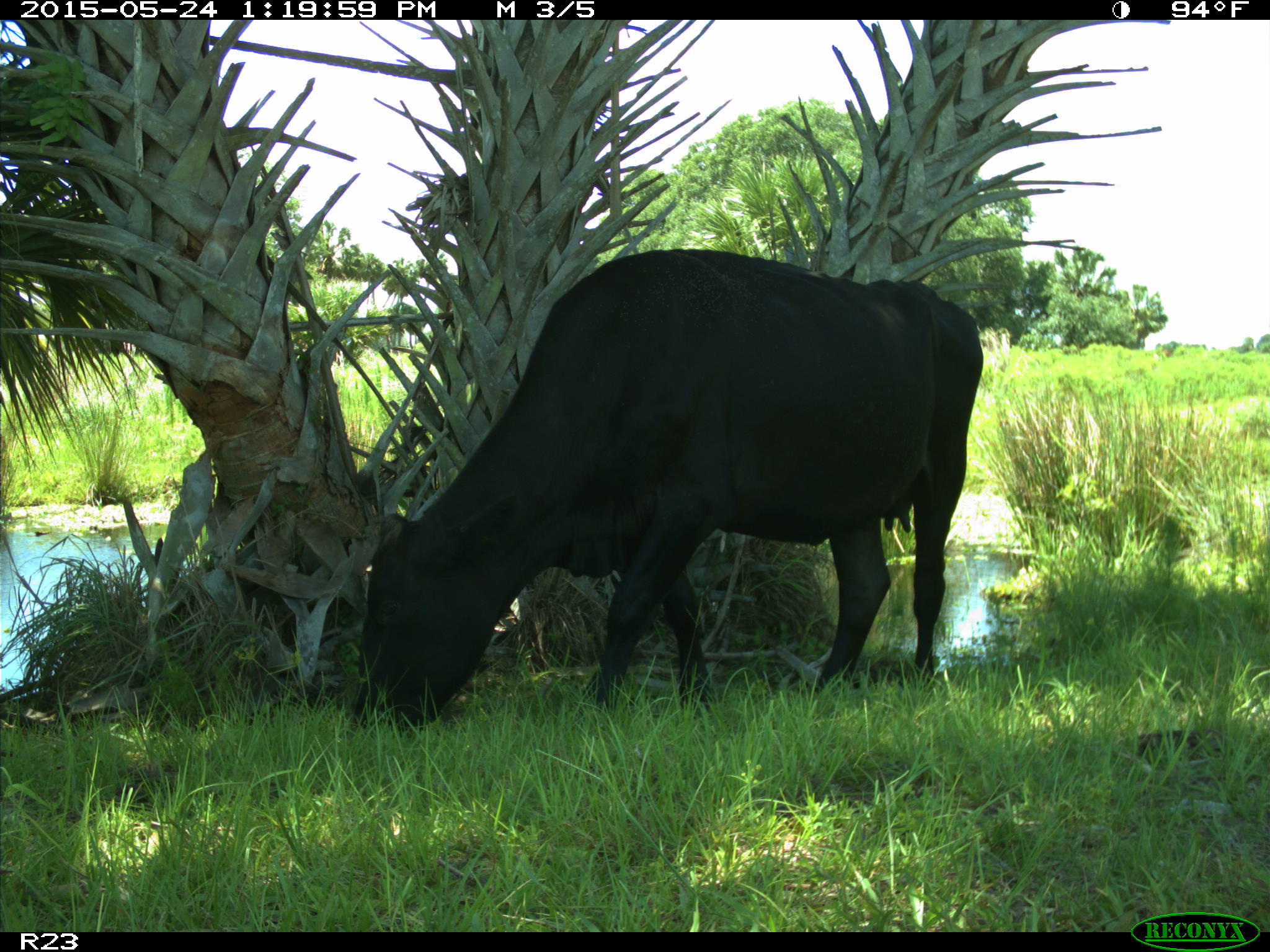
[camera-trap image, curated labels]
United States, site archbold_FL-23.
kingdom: Animalia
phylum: Chordata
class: Mammalia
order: Artiodactyla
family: Bovidae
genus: Bos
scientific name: Bos taurus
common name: domestic cow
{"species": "Bos taurus (domestic cow)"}